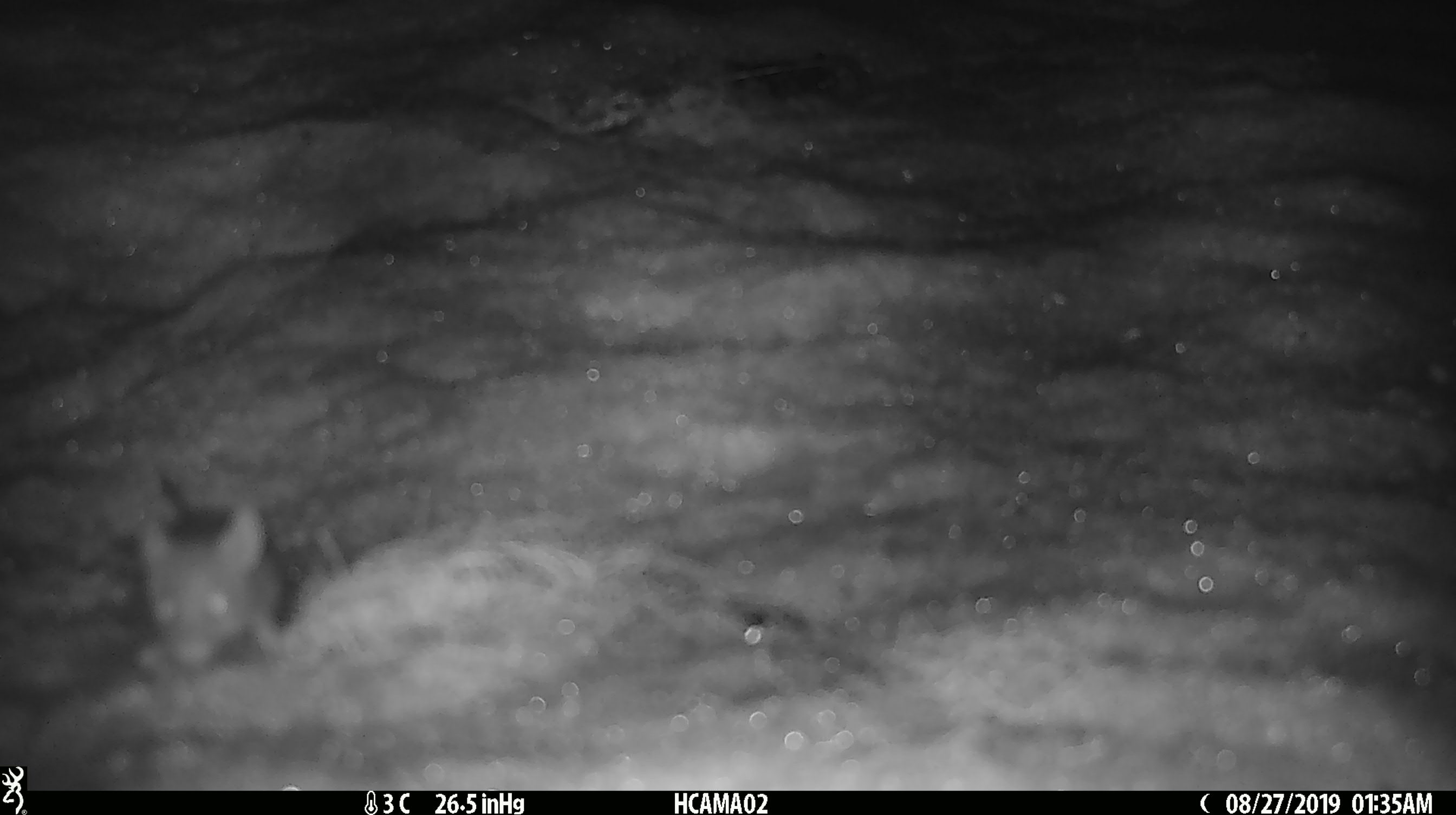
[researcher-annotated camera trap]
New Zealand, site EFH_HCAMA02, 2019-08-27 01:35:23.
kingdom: Animalia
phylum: Chordata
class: Mammalia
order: Rodentia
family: Muridae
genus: Mus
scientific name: Mus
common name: mouse